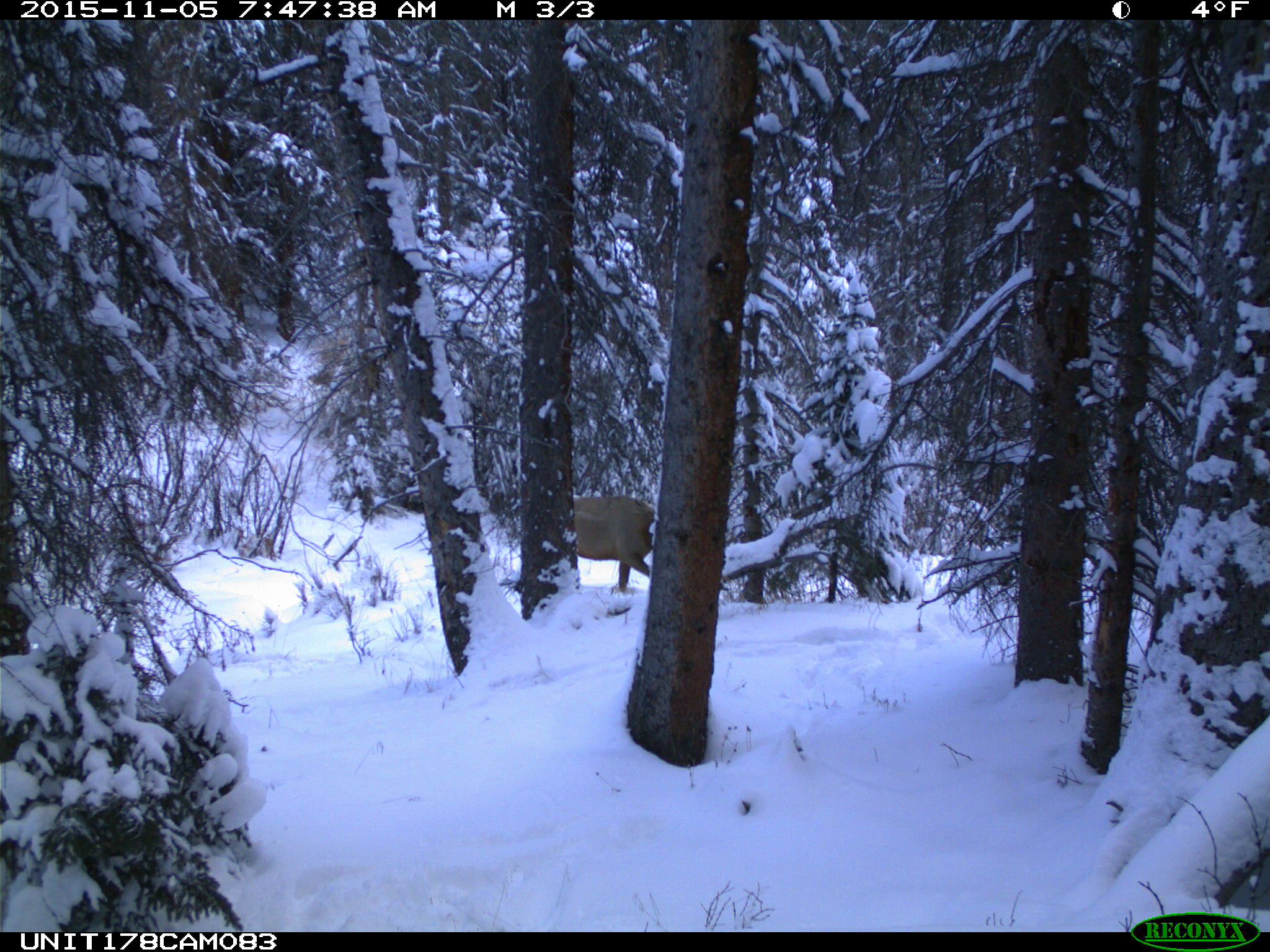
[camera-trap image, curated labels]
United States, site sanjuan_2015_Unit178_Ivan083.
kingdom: Animalia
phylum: Chordata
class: Mammalia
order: Artiodactyla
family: Cervidae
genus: Cervus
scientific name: Cervus elaphus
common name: red deer